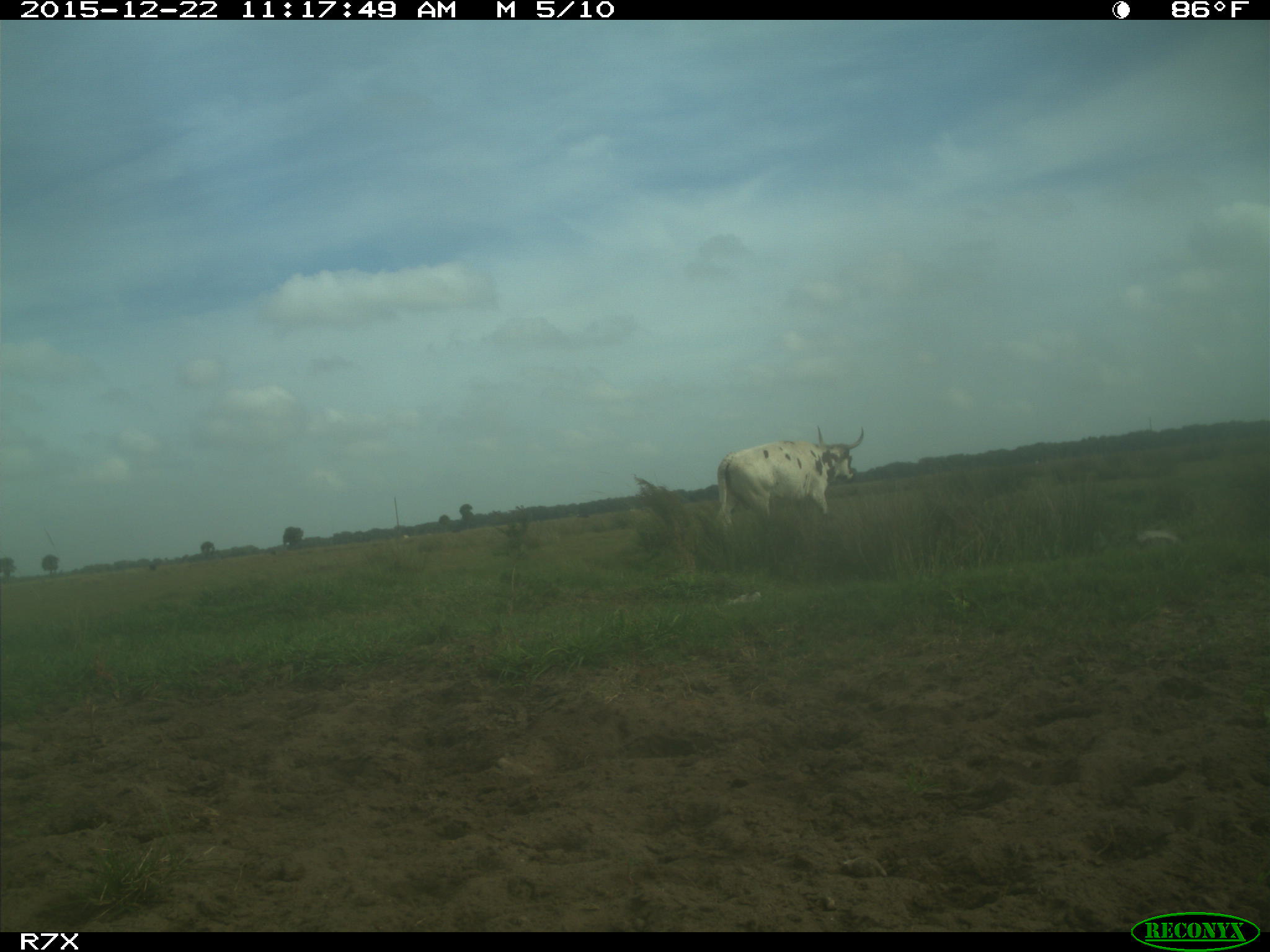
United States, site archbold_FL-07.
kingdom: Animalia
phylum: Chordata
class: Mammalia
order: Artiodactyla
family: Bovidae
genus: Bos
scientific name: Bos taurus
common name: domestic cow